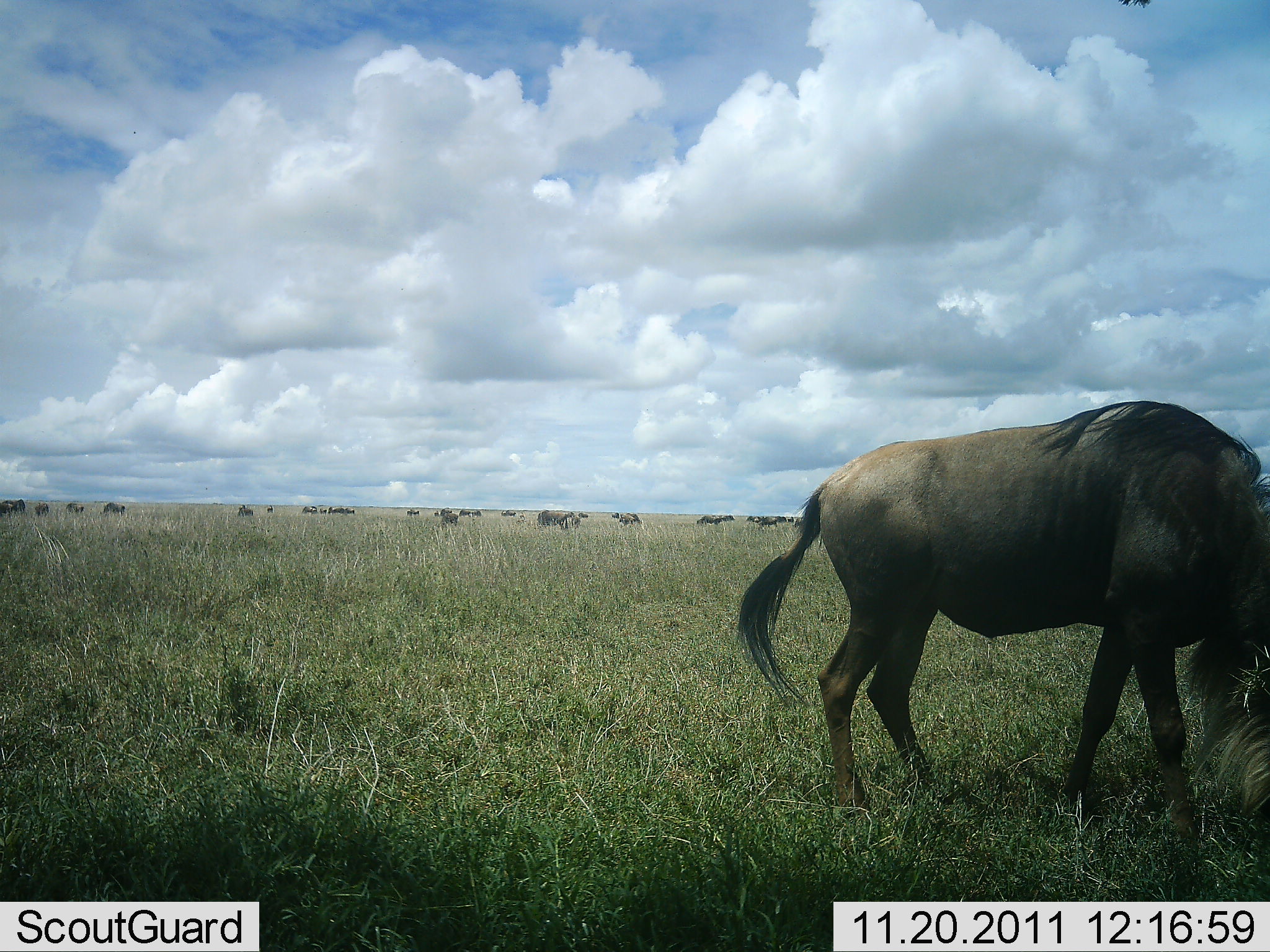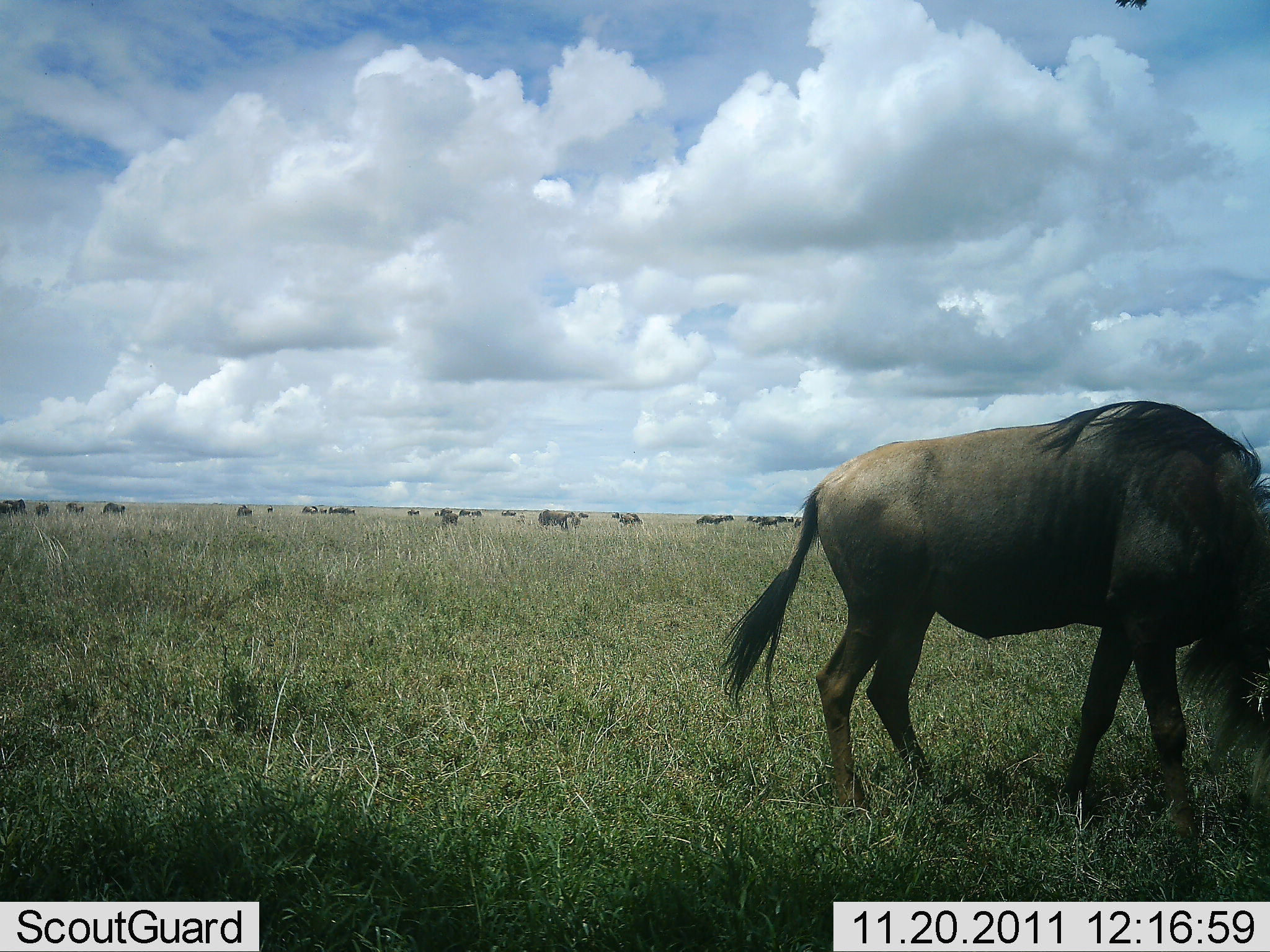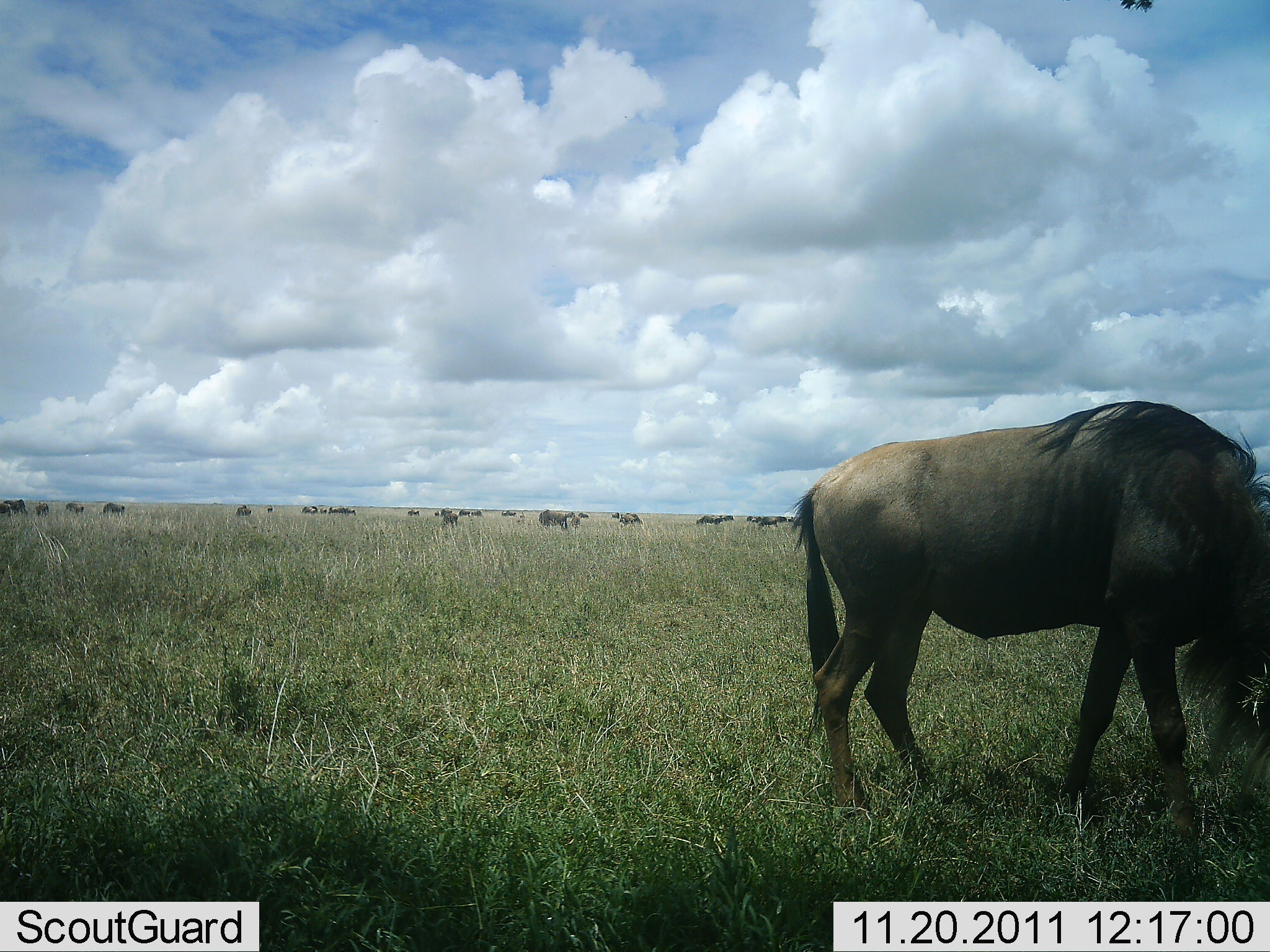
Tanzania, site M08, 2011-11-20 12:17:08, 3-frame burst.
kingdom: Animalia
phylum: Chordata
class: Mammalia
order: Artiodactyla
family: Bovidae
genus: Connochaetes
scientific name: Connochaetes taurinus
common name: blue wildebeest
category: wildebeest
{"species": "wildebeest (blue wildebeest) (Connochaetes taurinus)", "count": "1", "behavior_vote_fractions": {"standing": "40%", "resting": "0%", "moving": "0%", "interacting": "0%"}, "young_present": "0%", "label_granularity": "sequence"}